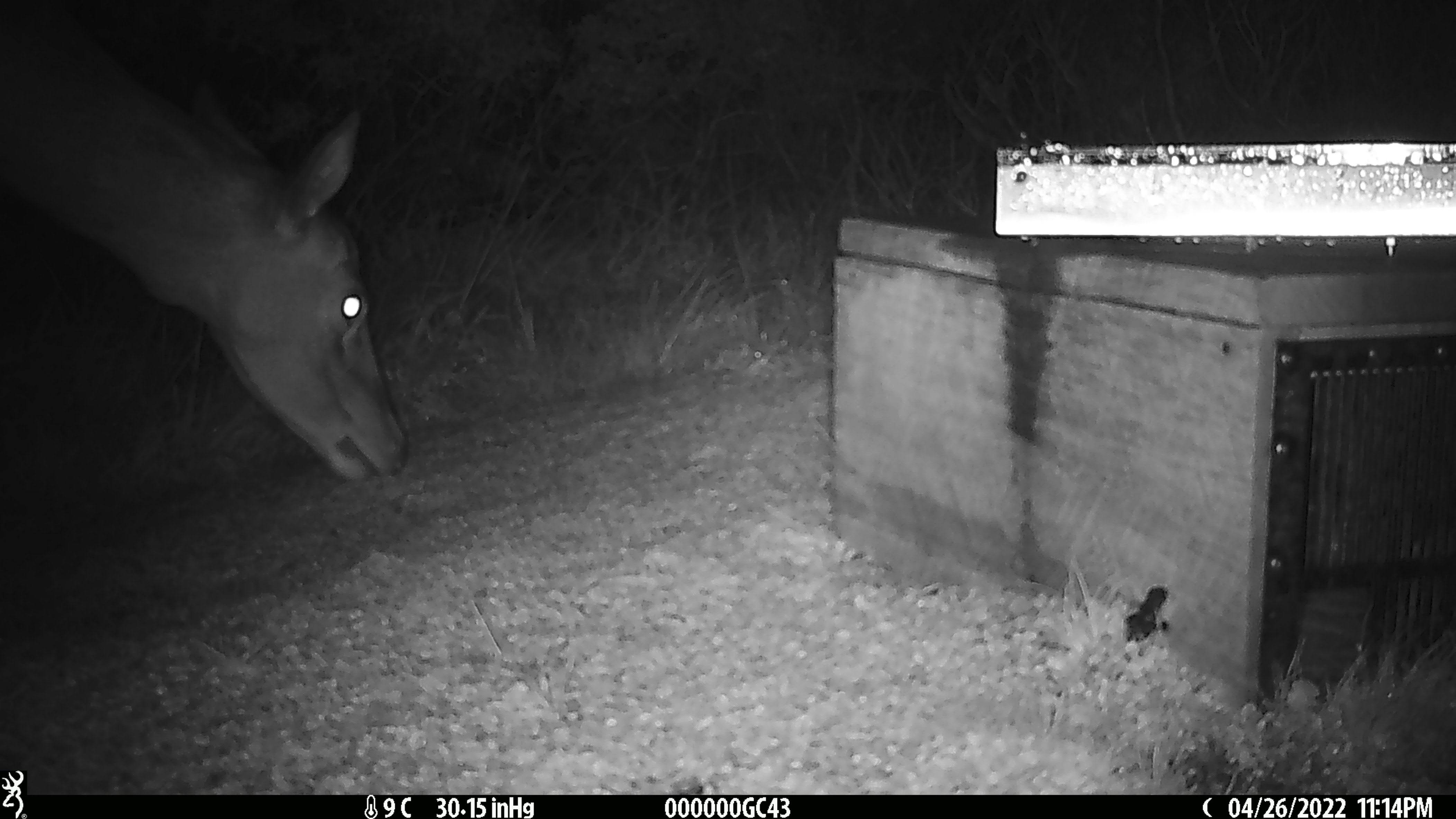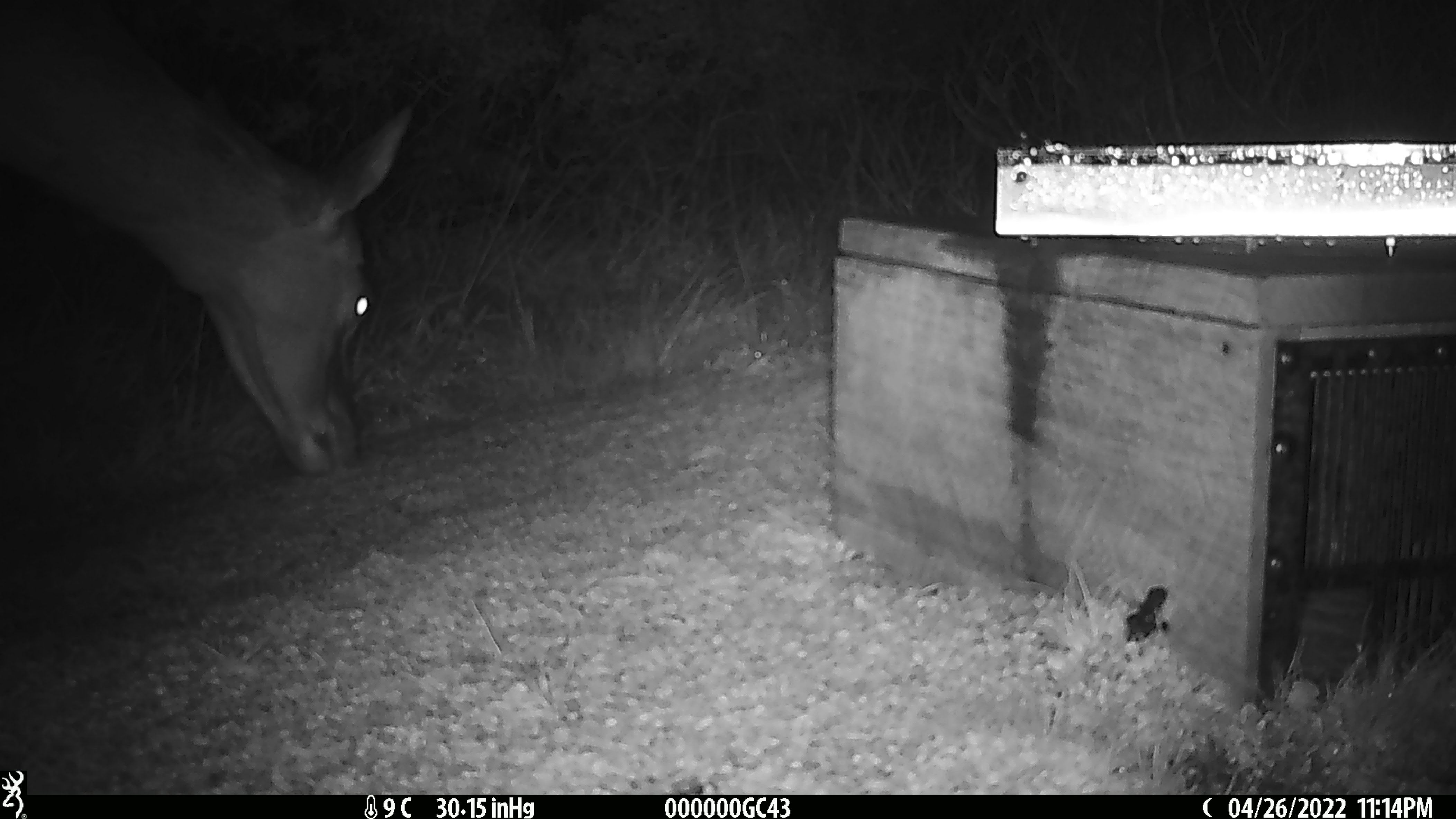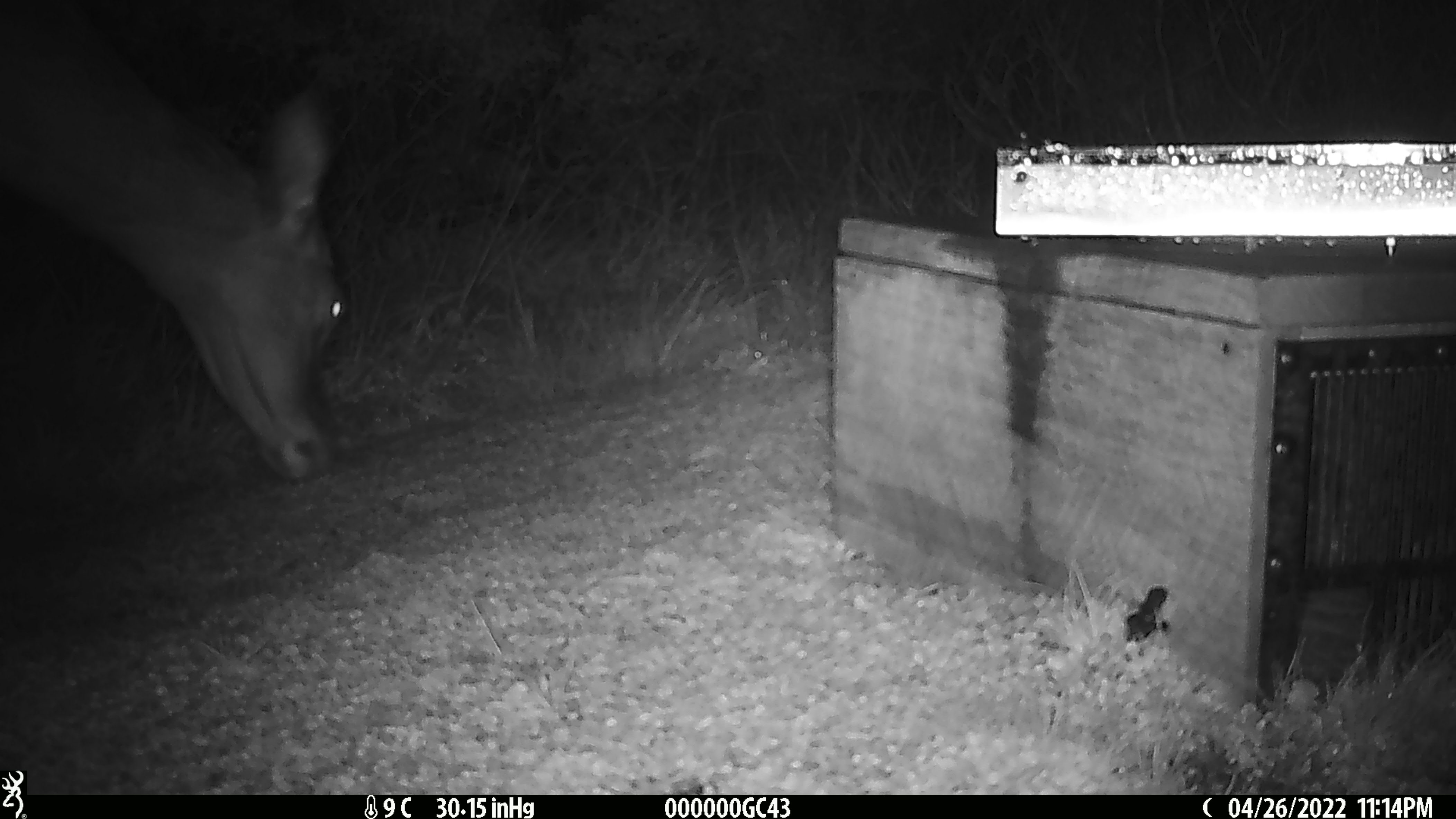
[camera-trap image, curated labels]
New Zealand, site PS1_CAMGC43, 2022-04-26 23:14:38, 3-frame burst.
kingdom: Animalia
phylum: Chordata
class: Mammalia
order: Artiodactyla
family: Cervidae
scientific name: Cervidae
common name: deer